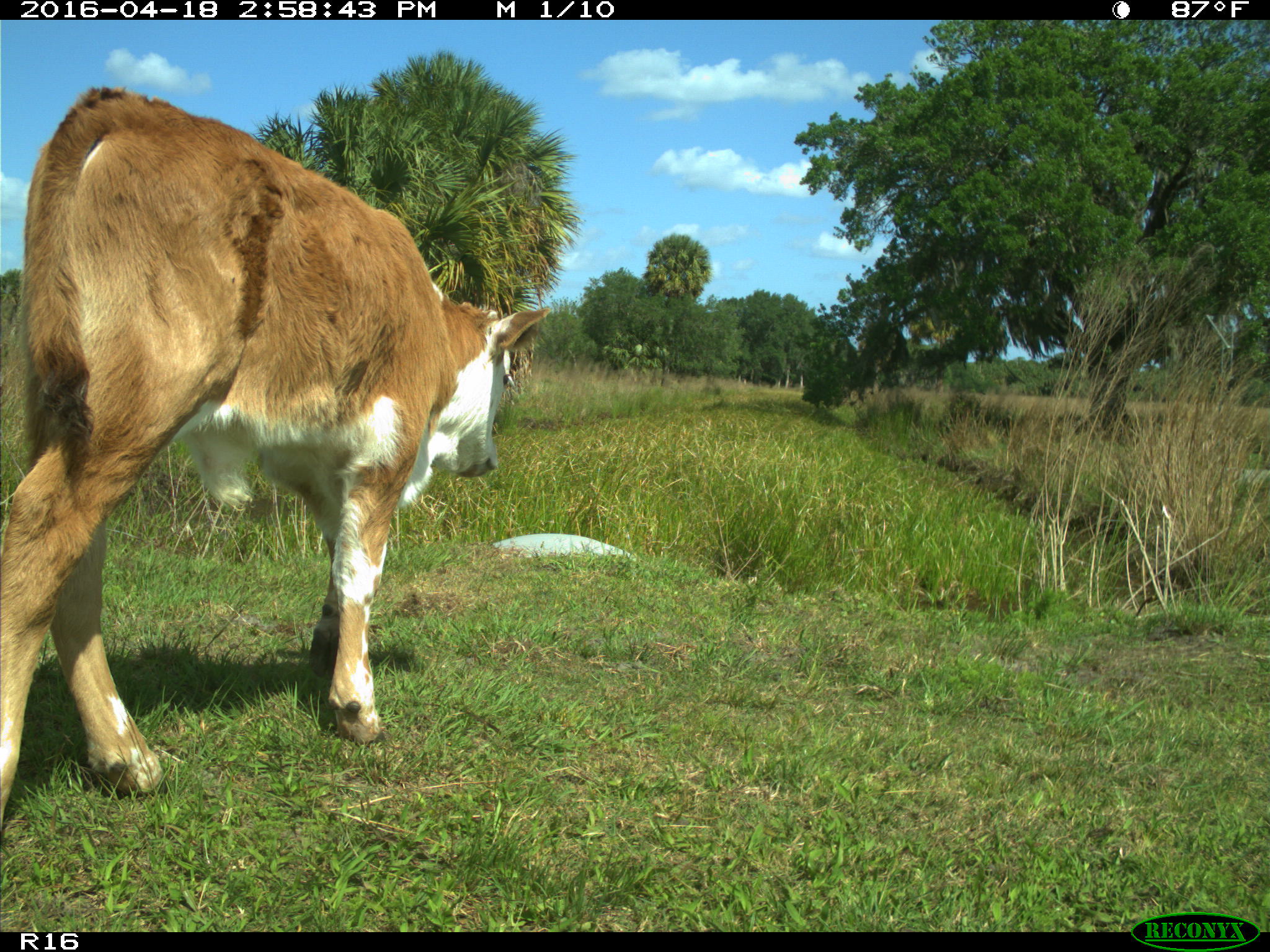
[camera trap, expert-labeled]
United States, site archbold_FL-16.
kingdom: Animalia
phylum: Chordata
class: Mammalia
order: Artiodactyla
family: Bovidae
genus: Bos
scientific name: Bos taurus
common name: domestic cow